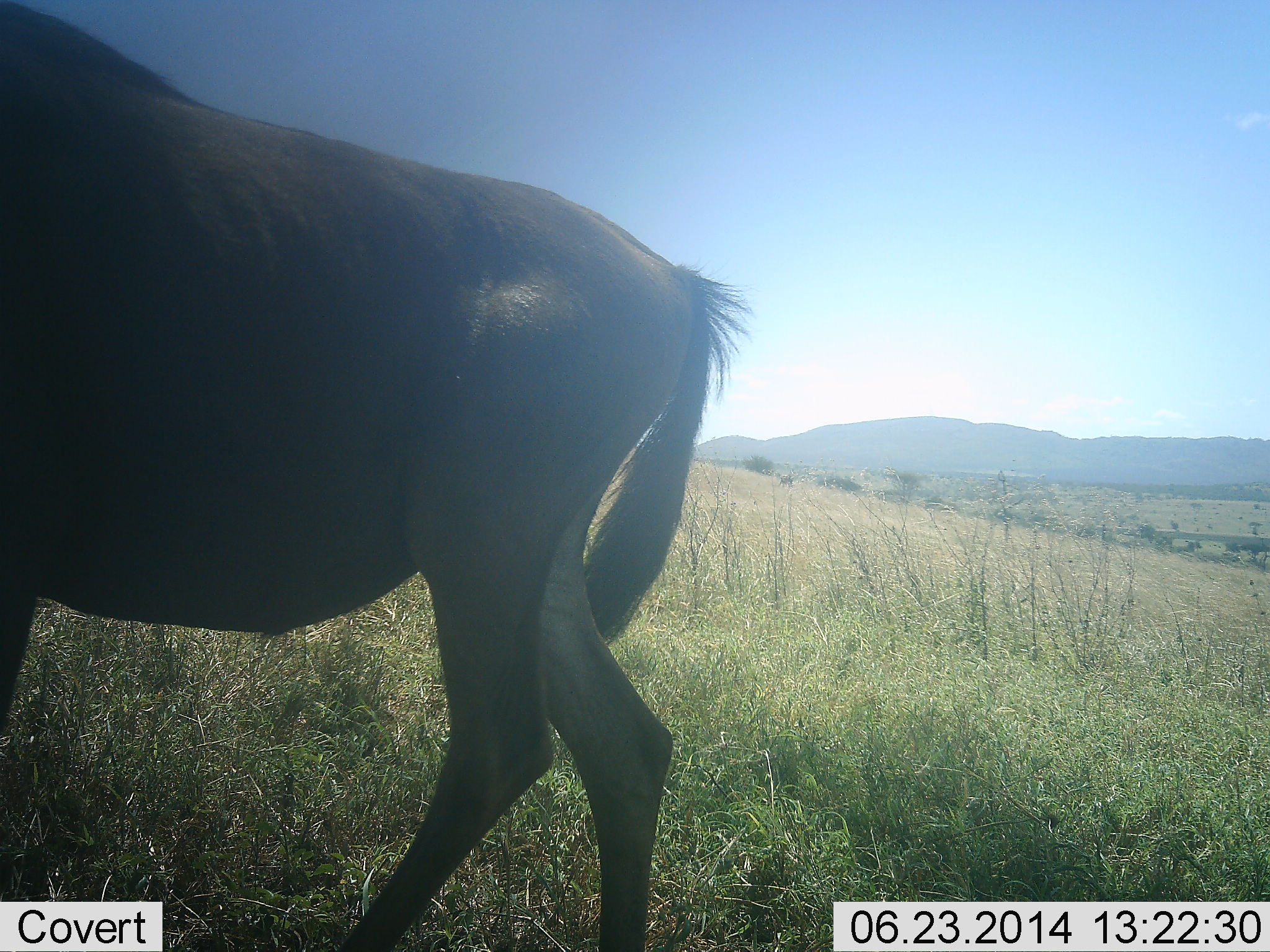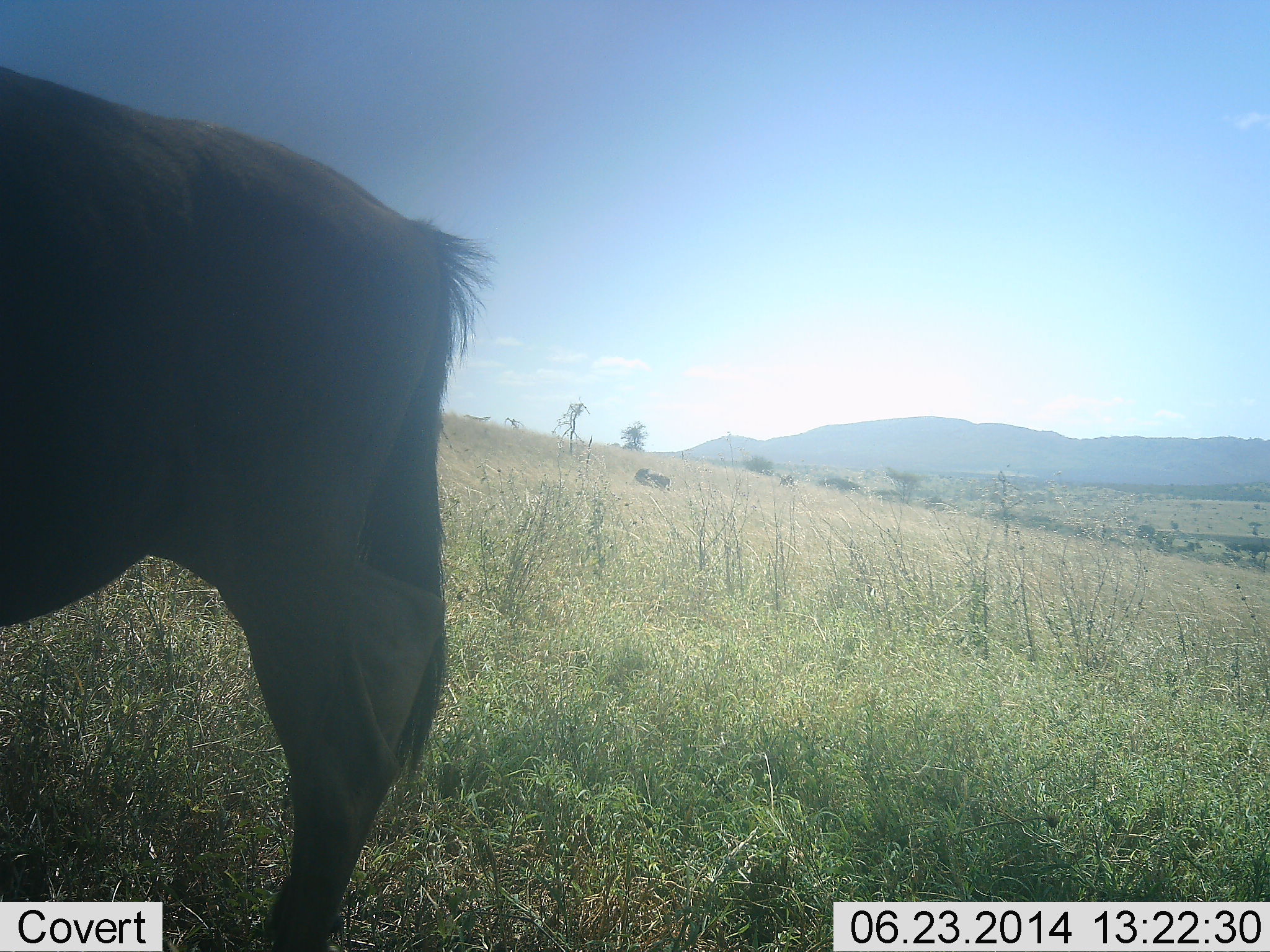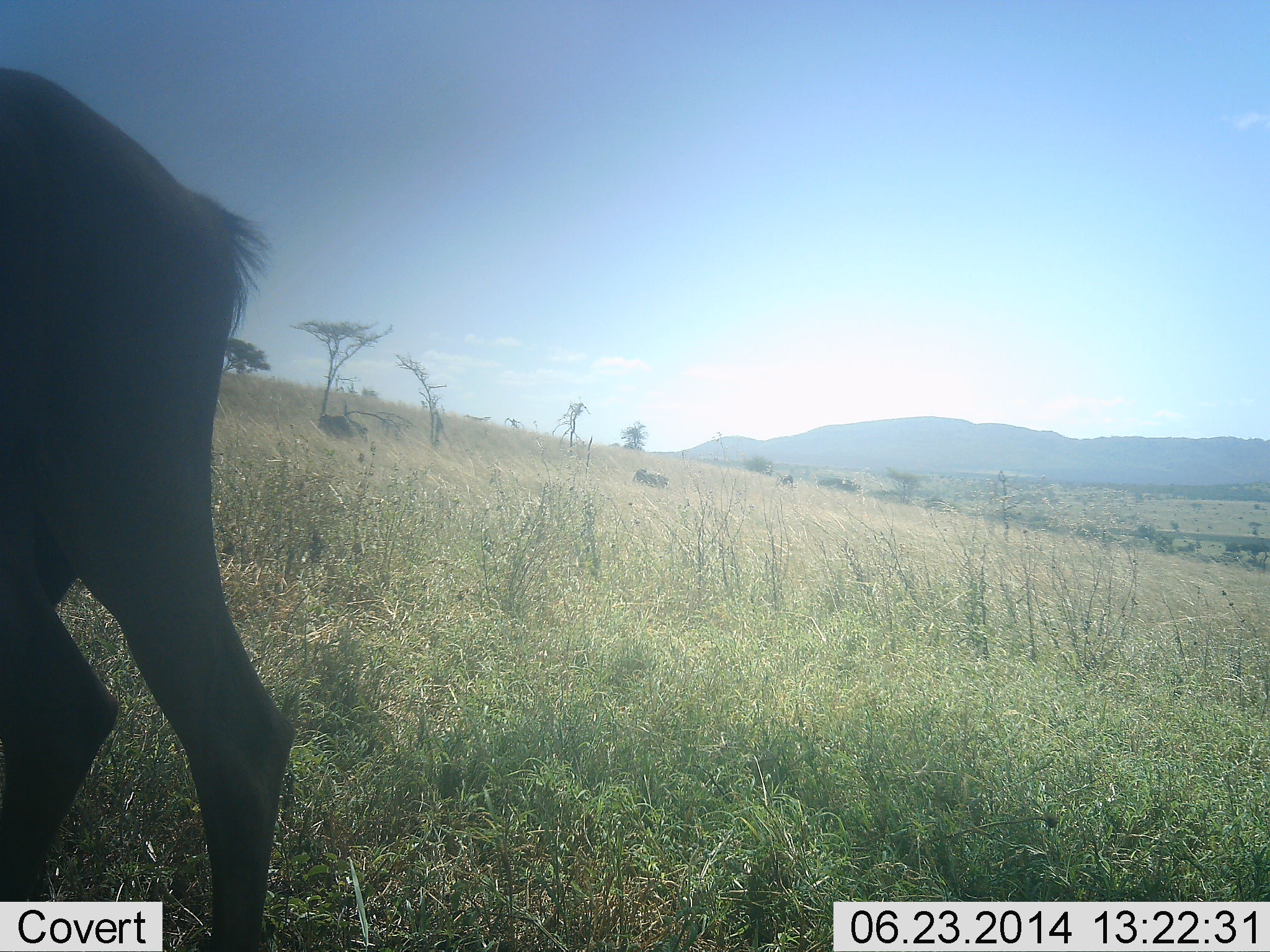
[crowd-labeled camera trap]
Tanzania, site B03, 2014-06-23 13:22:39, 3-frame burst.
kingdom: Animalia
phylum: Chordata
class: Mammalia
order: Artiodactyla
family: Bovidae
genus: Connochaetes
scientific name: Connochaetes taurinus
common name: blue wildebeest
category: wildebeest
Wildebeest (blue wildebeest) (Connochaetes taurinus), count 1. Behavior (volunteer vote fractions): standing 20%, resting 0%, moving 80%, interacting 0%. Young present (vote fraction): 0%. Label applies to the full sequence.